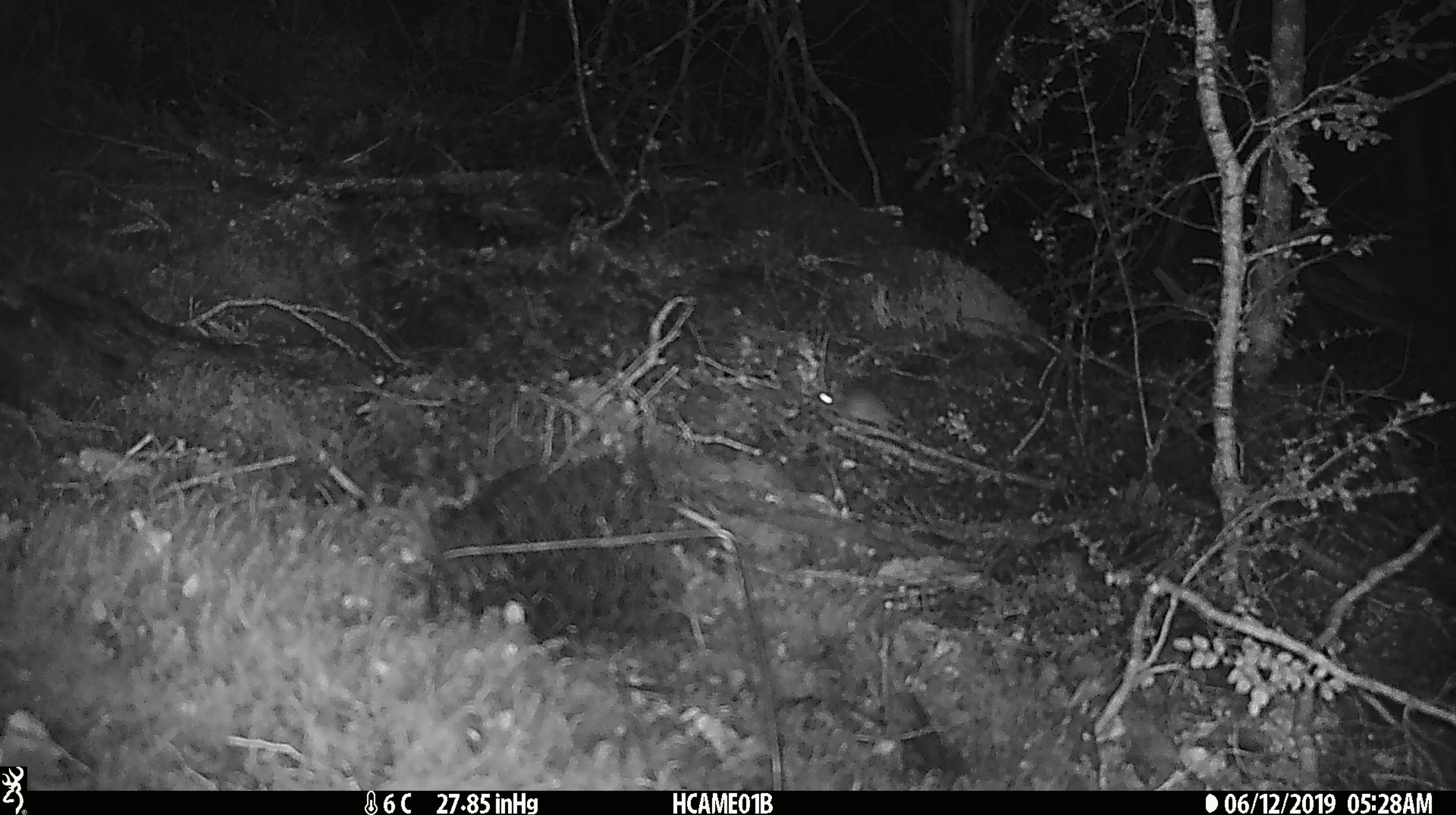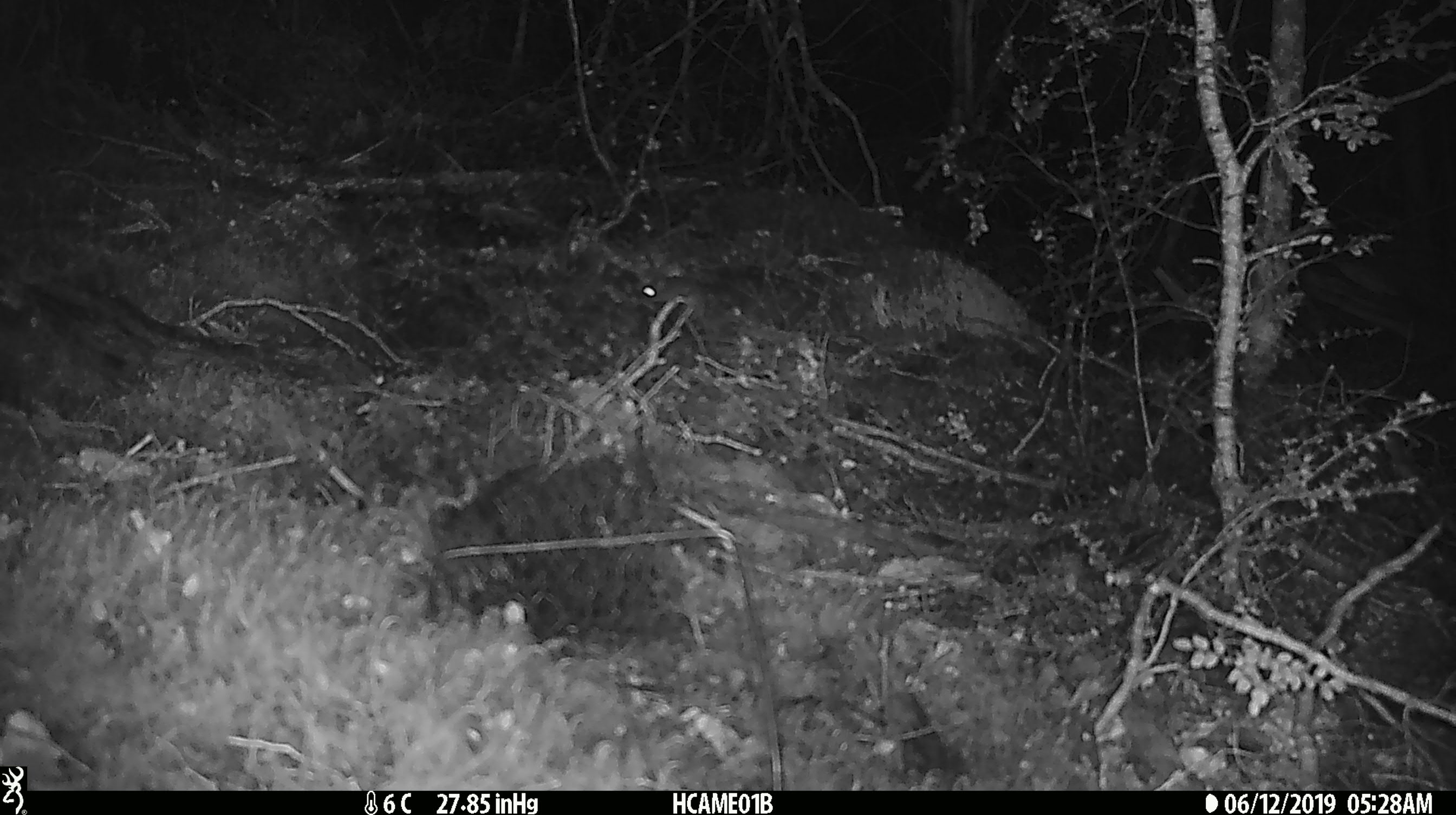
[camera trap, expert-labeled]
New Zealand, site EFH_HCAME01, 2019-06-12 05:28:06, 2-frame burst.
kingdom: Animalia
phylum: Chordata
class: Mammalia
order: Rodentia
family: Muridae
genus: Mus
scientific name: Mus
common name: mouse